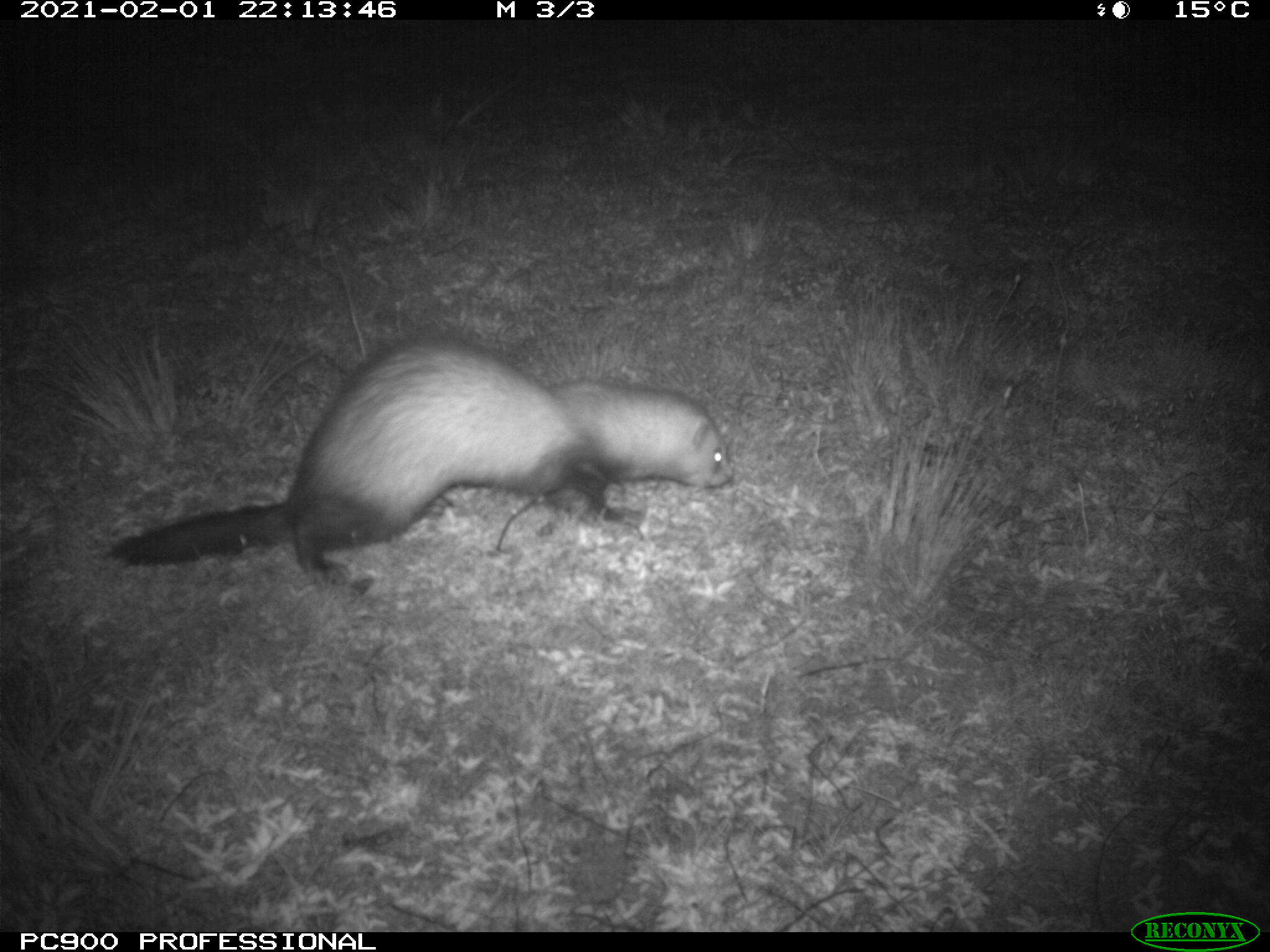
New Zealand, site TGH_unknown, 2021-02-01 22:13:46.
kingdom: Animalia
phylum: Chordata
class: Mammalia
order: Carnivora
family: Mustelidae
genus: Mustela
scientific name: Mustela furo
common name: ferret